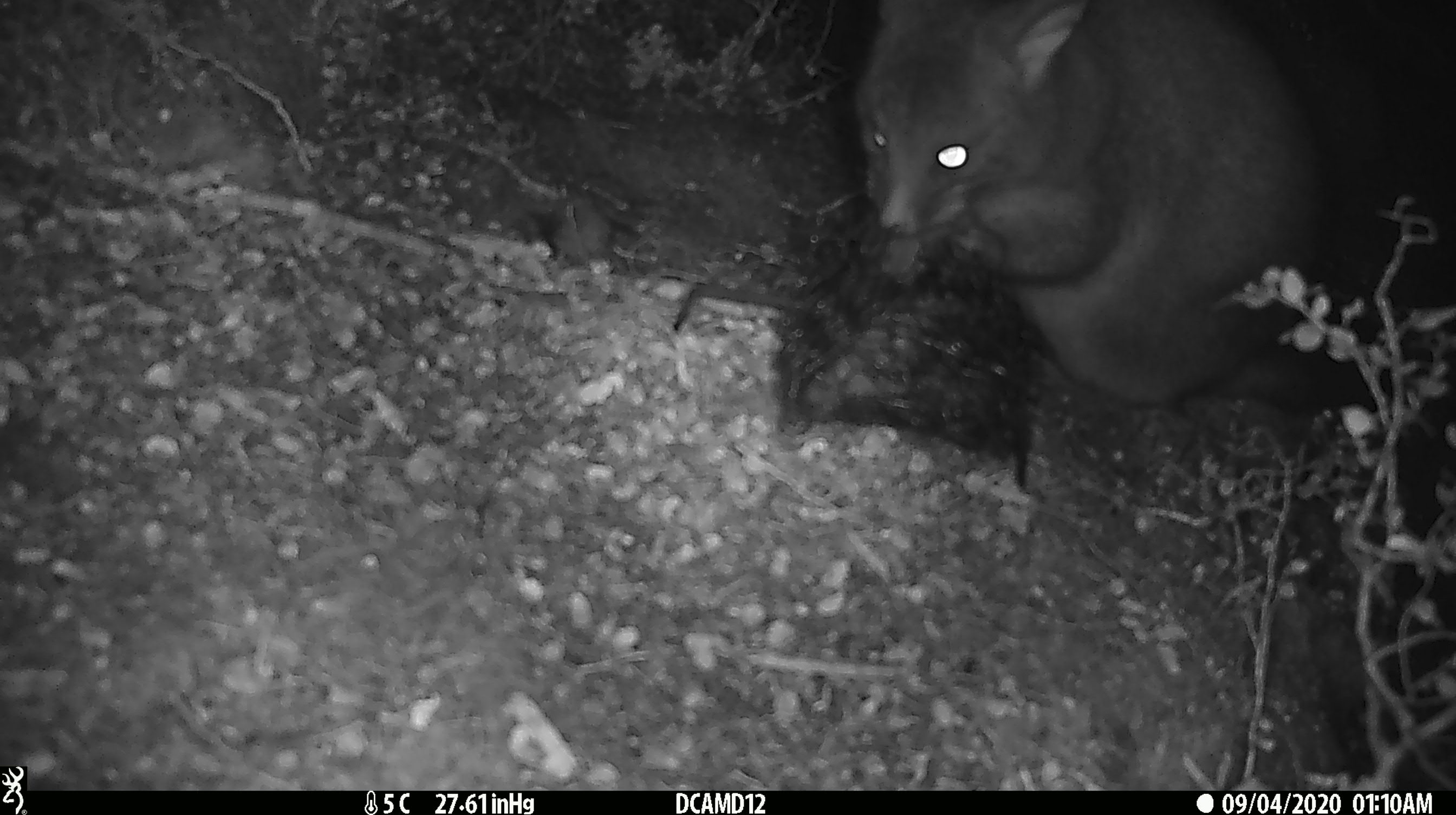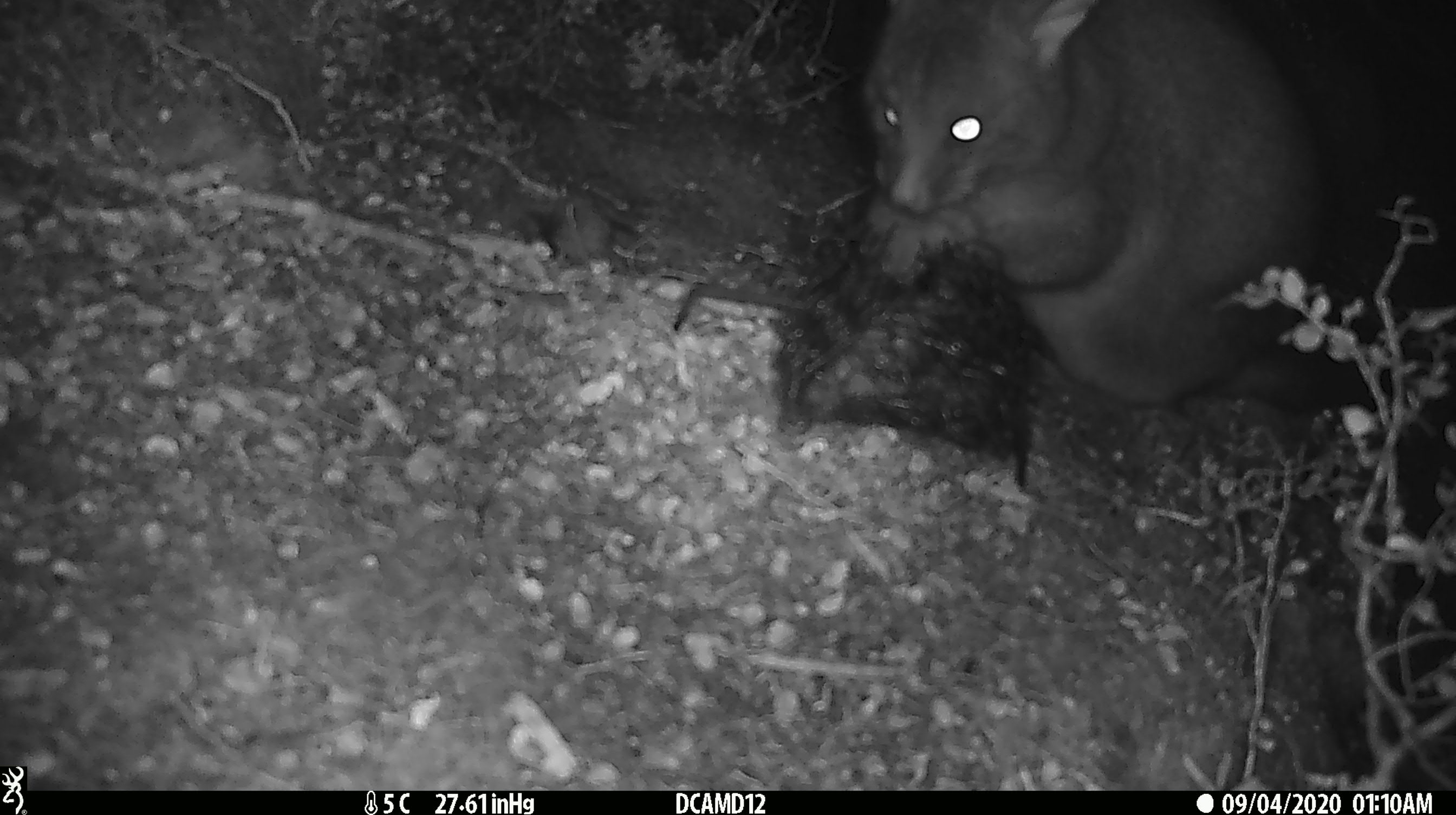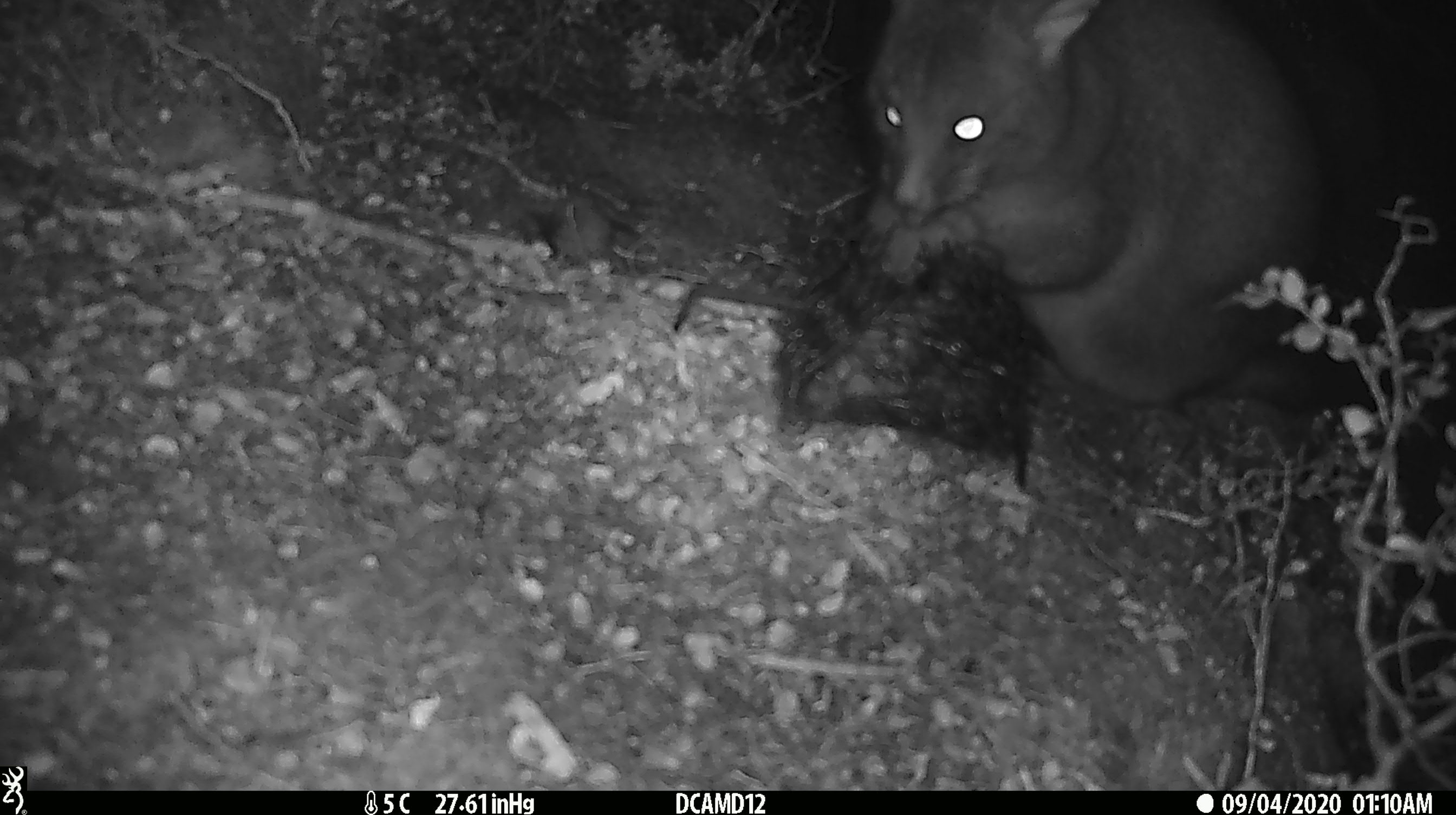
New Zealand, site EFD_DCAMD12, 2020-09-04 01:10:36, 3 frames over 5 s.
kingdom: Animalia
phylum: Chordata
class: Mammalia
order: Diprotodontia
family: Phalangeridae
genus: Trichosurus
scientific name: Trichosurus vulpecula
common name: common brushtail possum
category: possum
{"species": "possum (common brushtail possum) (Trichosurus vulpecula)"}